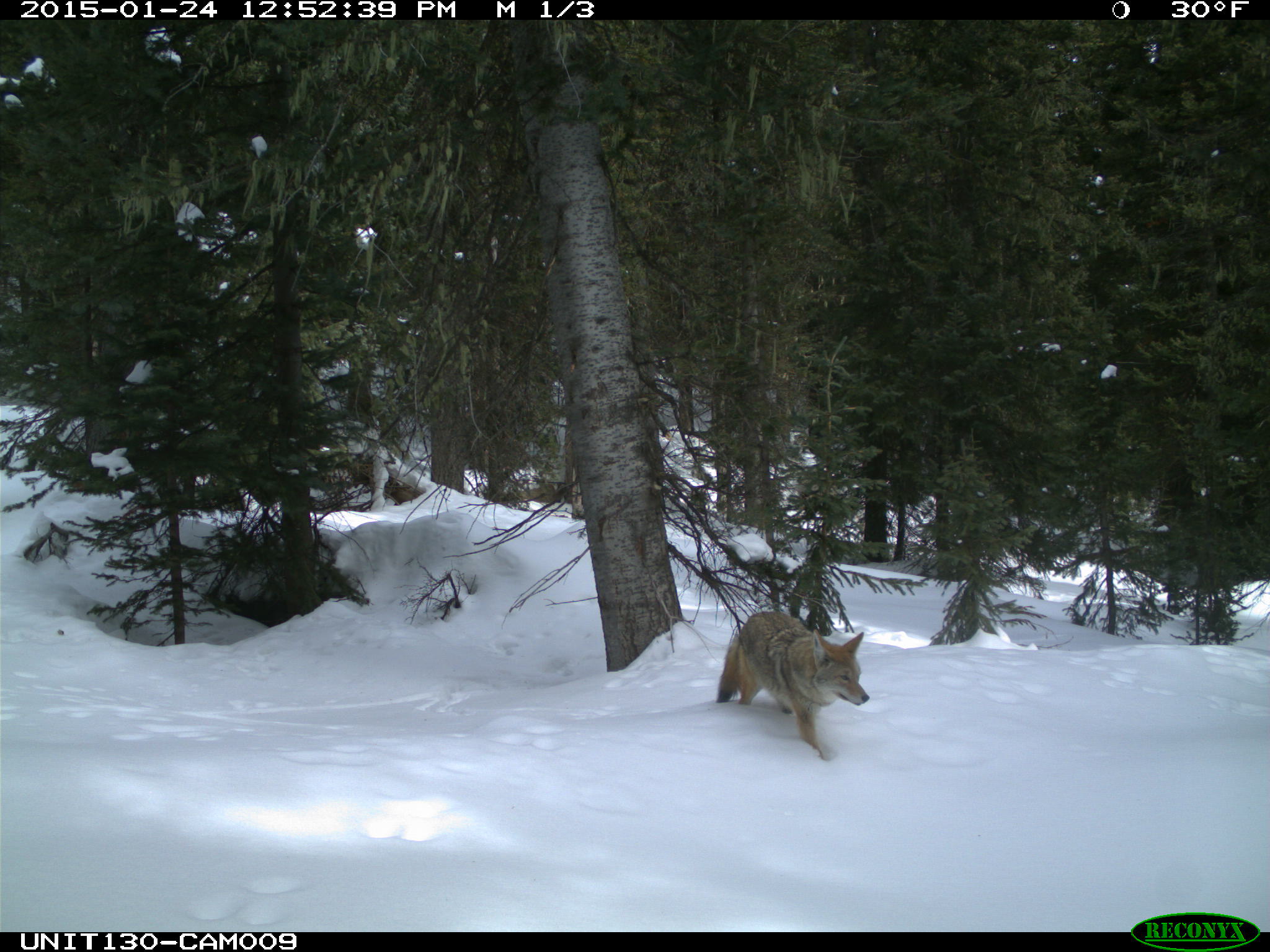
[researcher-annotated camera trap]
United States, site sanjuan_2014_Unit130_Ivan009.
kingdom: Animalia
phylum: Chordata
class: Mammalia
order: Carnivora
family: Canidae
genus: Canis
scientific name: Canis latrans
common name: coyote